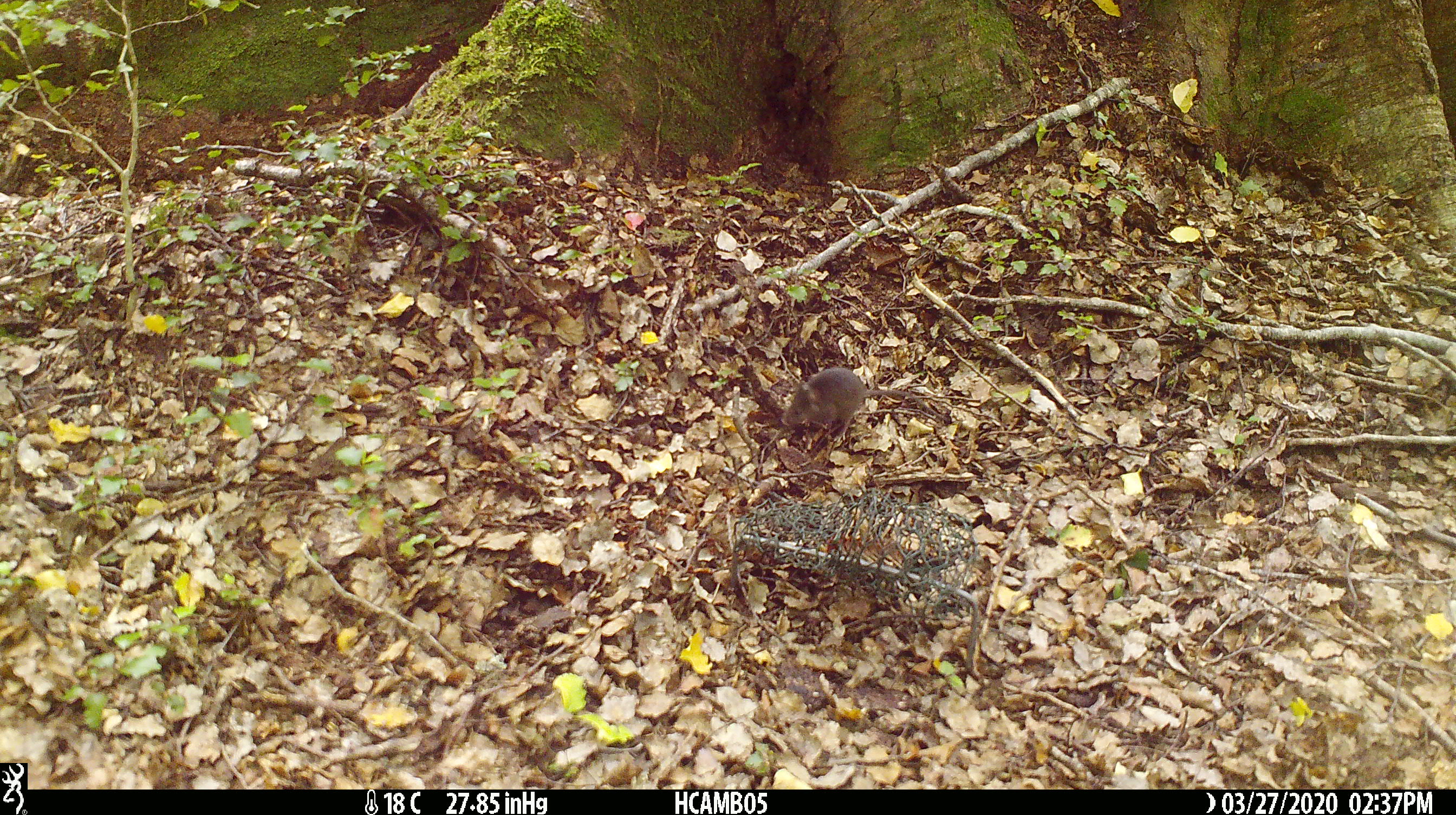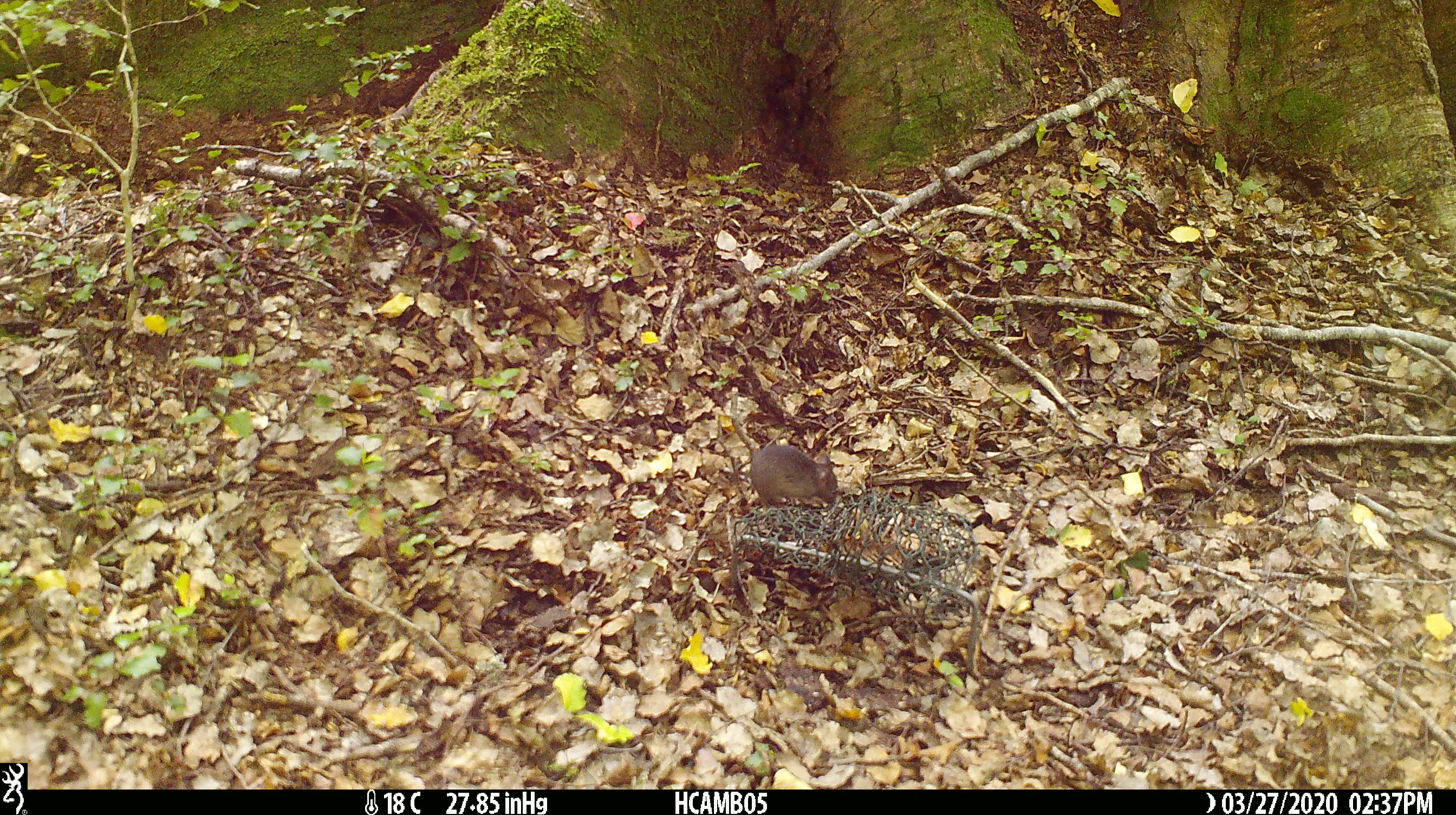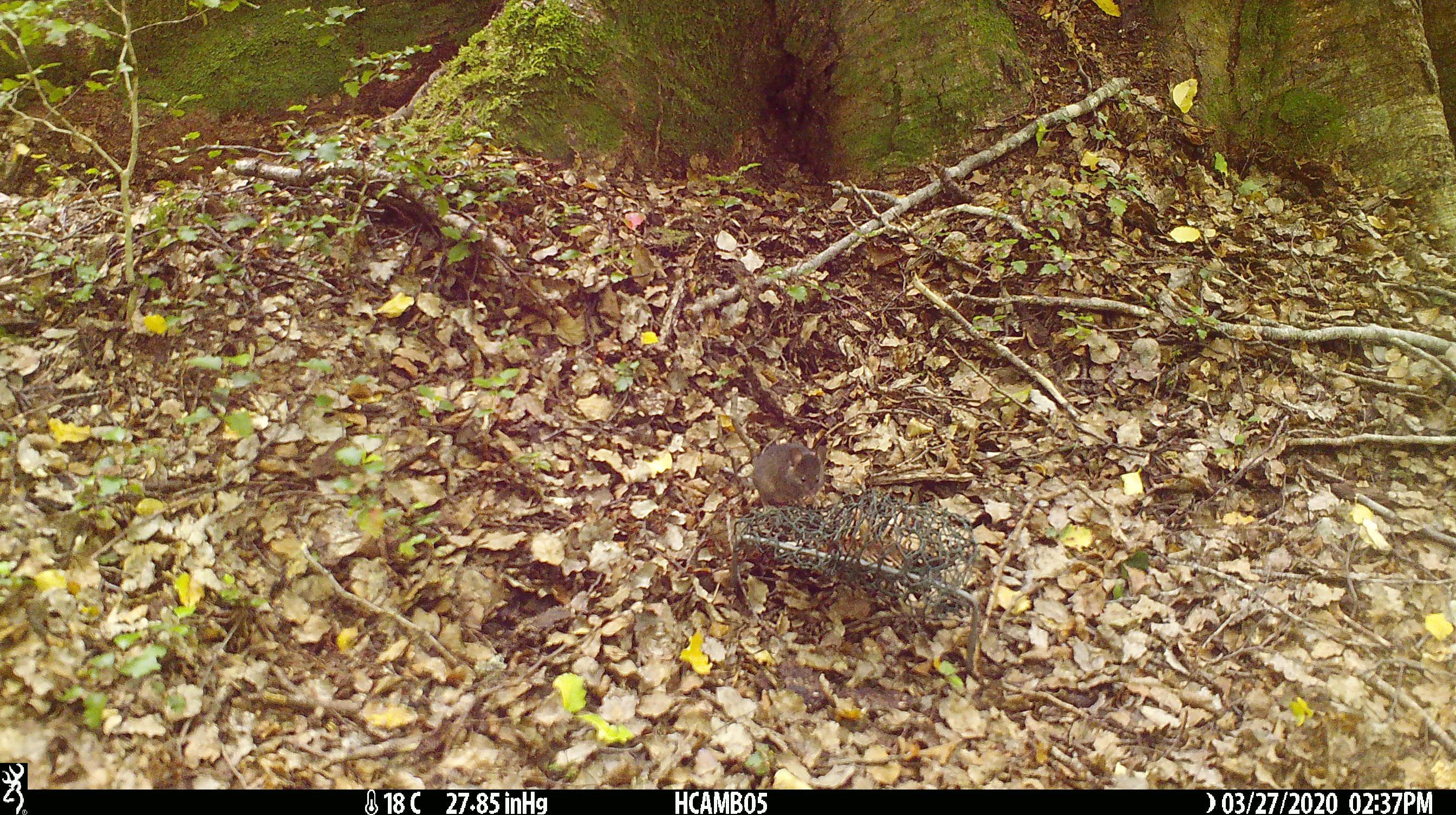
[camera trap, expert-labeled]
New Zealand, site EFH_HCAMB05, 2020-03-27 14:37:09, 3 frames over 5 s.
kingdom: Animalia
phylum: Chordata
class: Mammalia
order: Rodentia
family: Muridae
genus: Mus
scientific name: Mus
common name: mouse